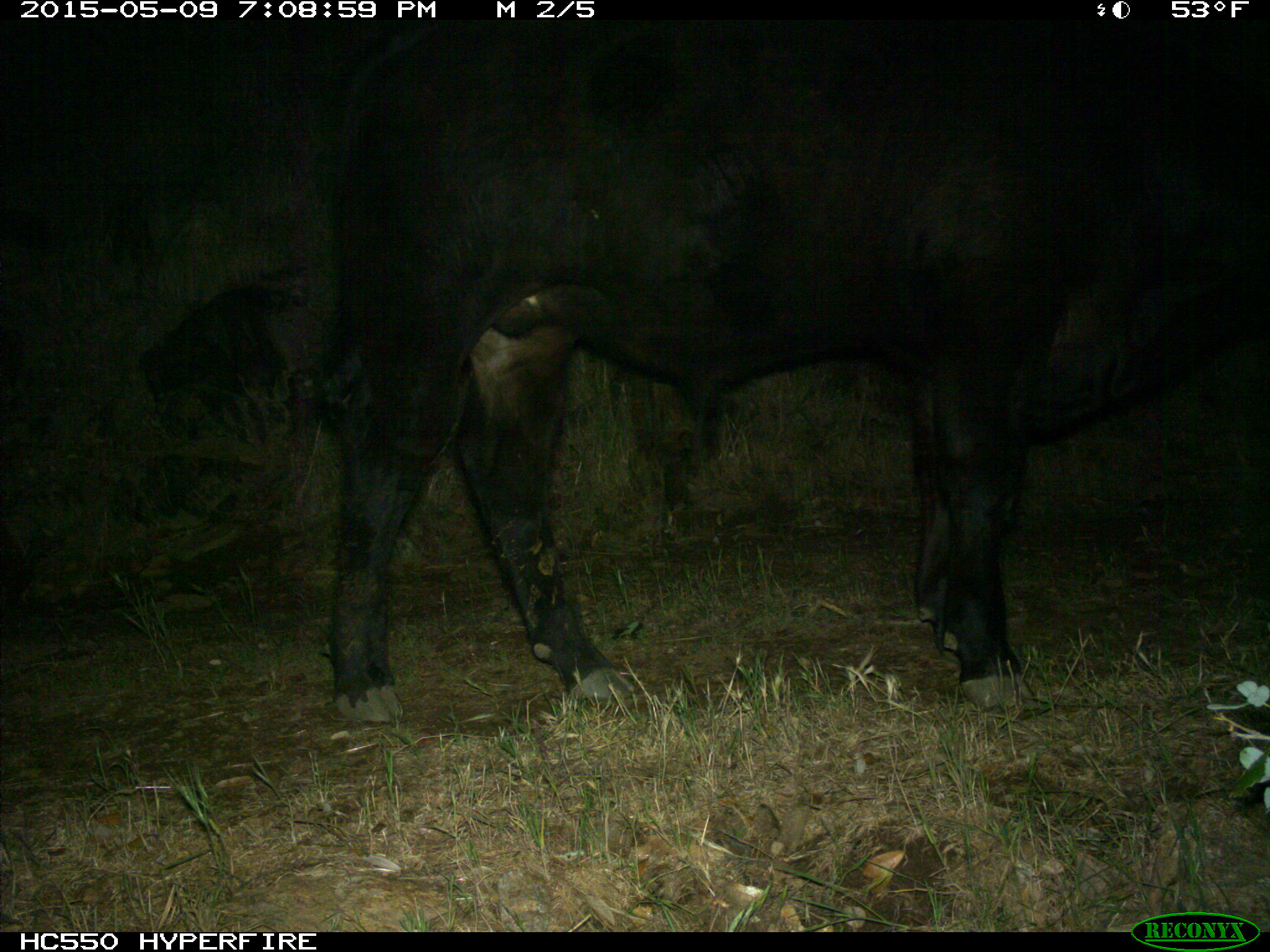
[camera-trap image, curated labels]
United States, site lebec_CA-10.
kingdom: Animalia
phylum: Chordata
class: Mammalia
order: Artiodactyla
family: Bovidae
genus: Bos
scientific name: Bos taurus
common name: domestic cow